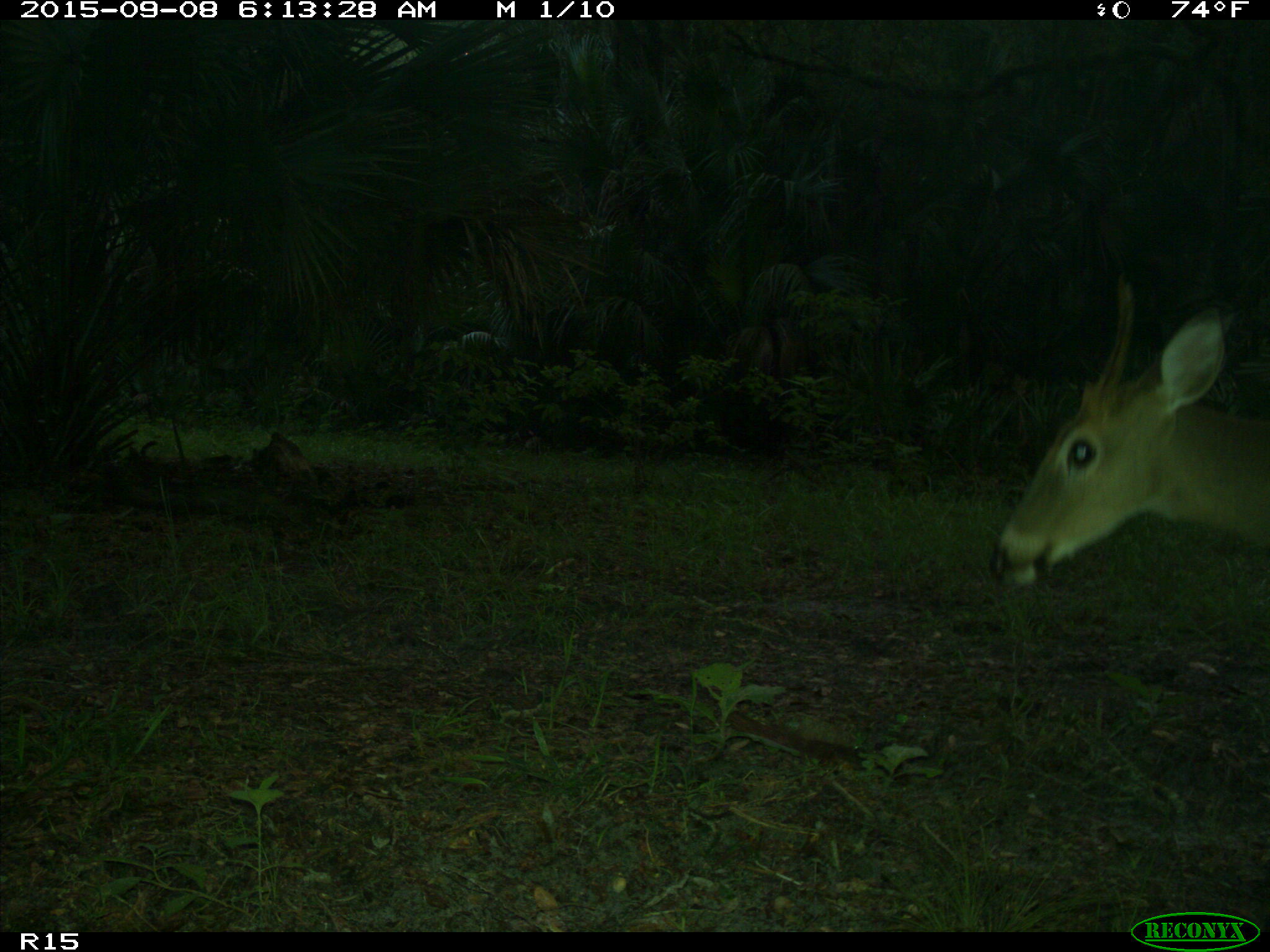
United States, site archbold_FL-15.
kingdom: Animalia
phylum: Chordata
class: Mammalia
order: Artiodactyla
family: Cervidae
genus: Odocoileus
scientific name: Odocoileus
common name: deer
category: unidentified deer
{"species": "unidentified deer (deer) (Odocoileus)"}